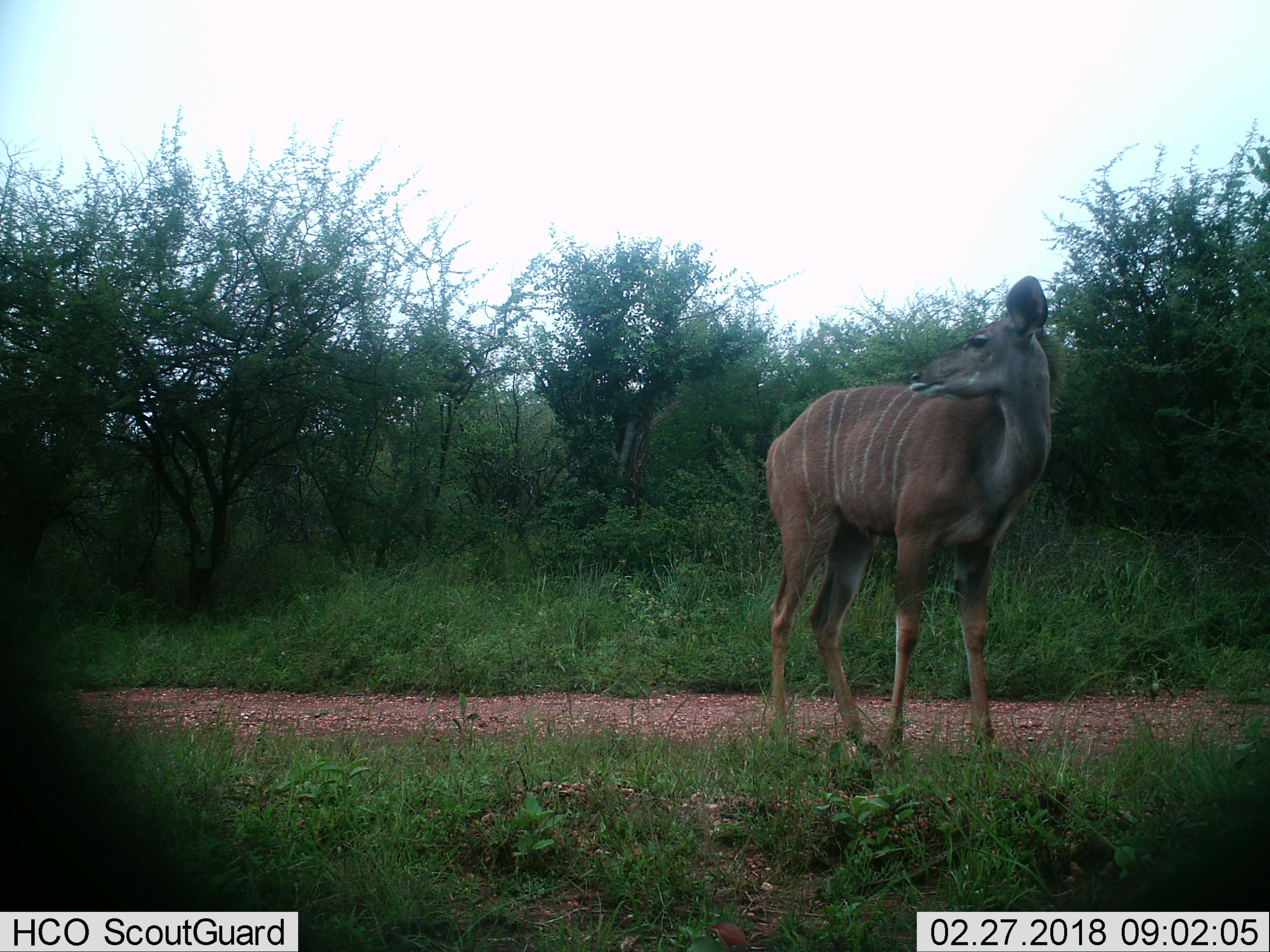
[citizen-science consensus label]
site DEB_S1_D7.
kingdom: Animalia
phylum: Chordata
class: Mammalia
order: Artiodactyla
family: Bovidae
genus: Tragelaphus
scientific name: Tragelaphus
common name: kudu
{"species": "kudu (Tragelaphus)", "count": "1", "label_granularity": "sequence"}